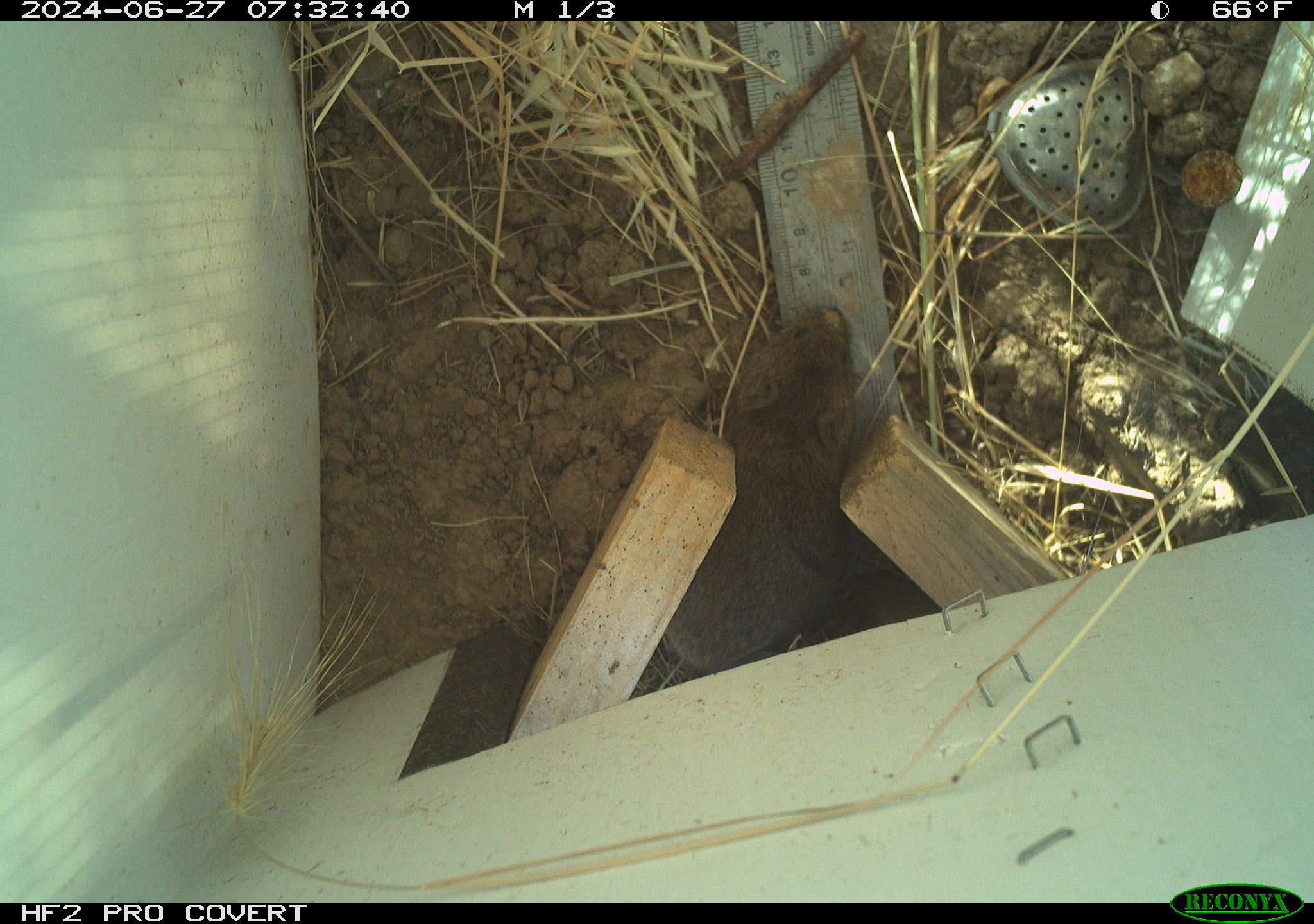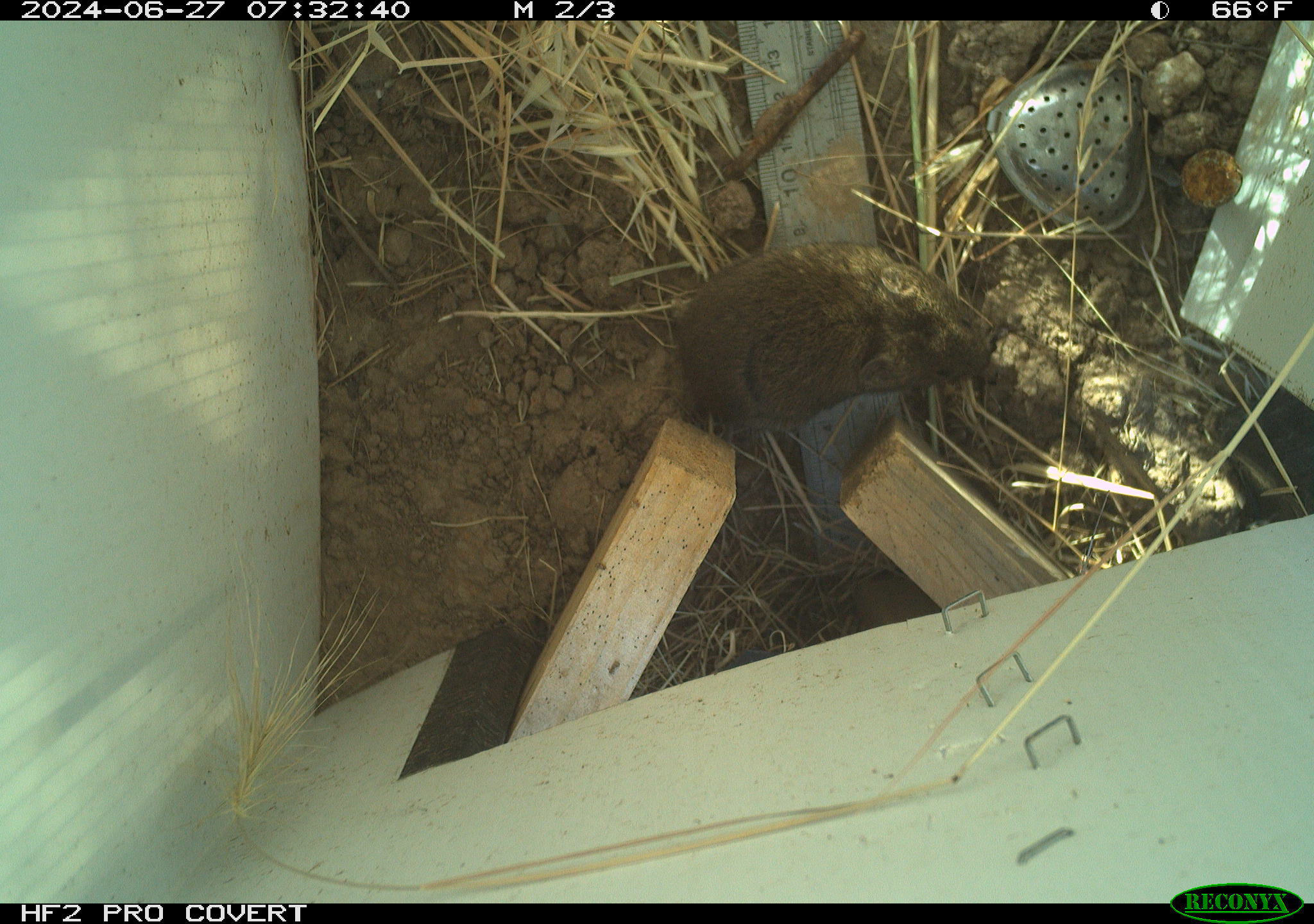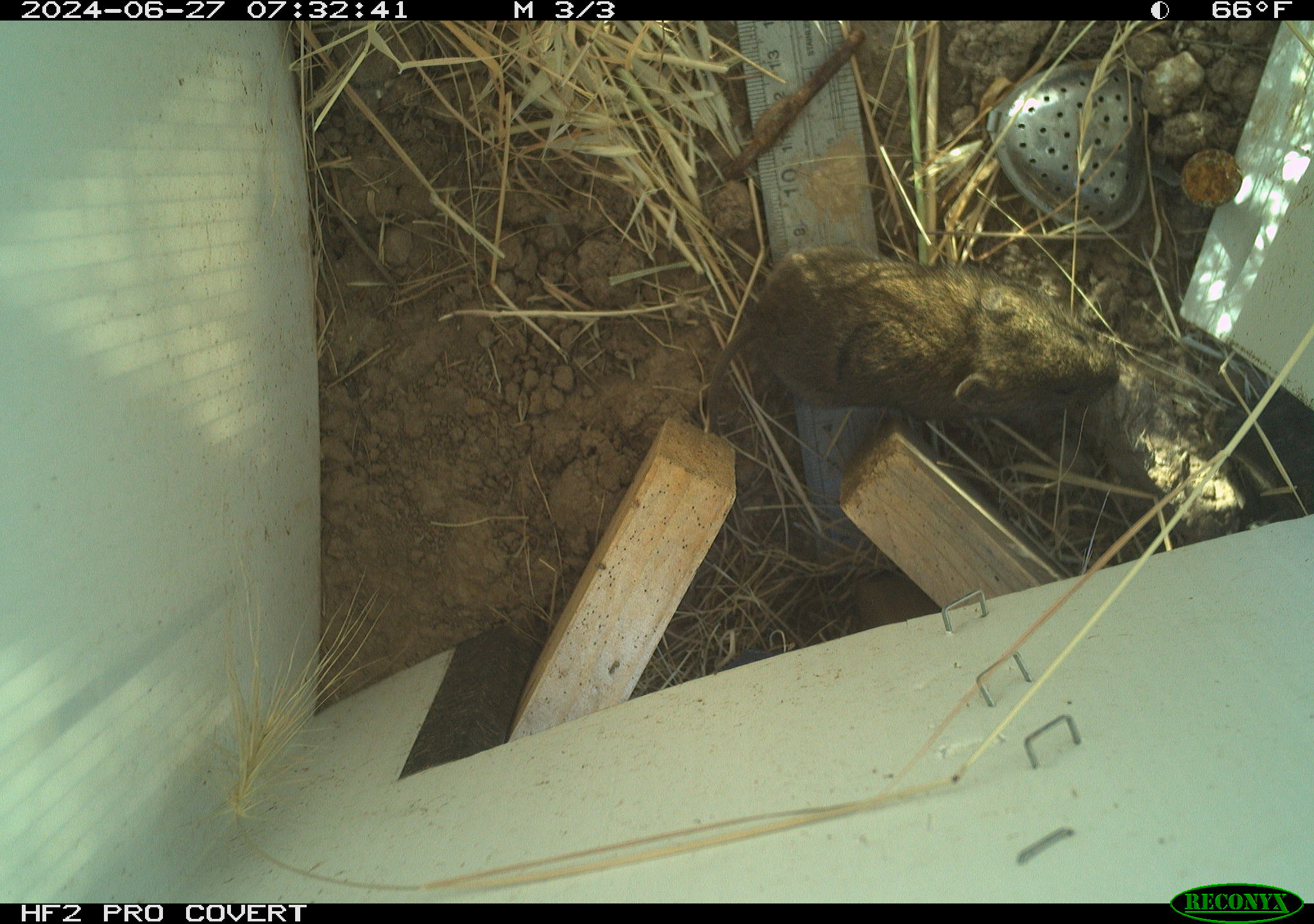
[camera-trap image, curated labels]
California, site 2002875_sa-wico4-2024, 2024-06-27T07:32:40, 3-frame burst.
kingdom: Animalia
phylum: Chordata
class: Mammalia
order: Rodentia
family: Cricetidae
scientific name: Arvicolinae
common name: voles, lemmings, and muskrats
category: arvicolinae subfamily